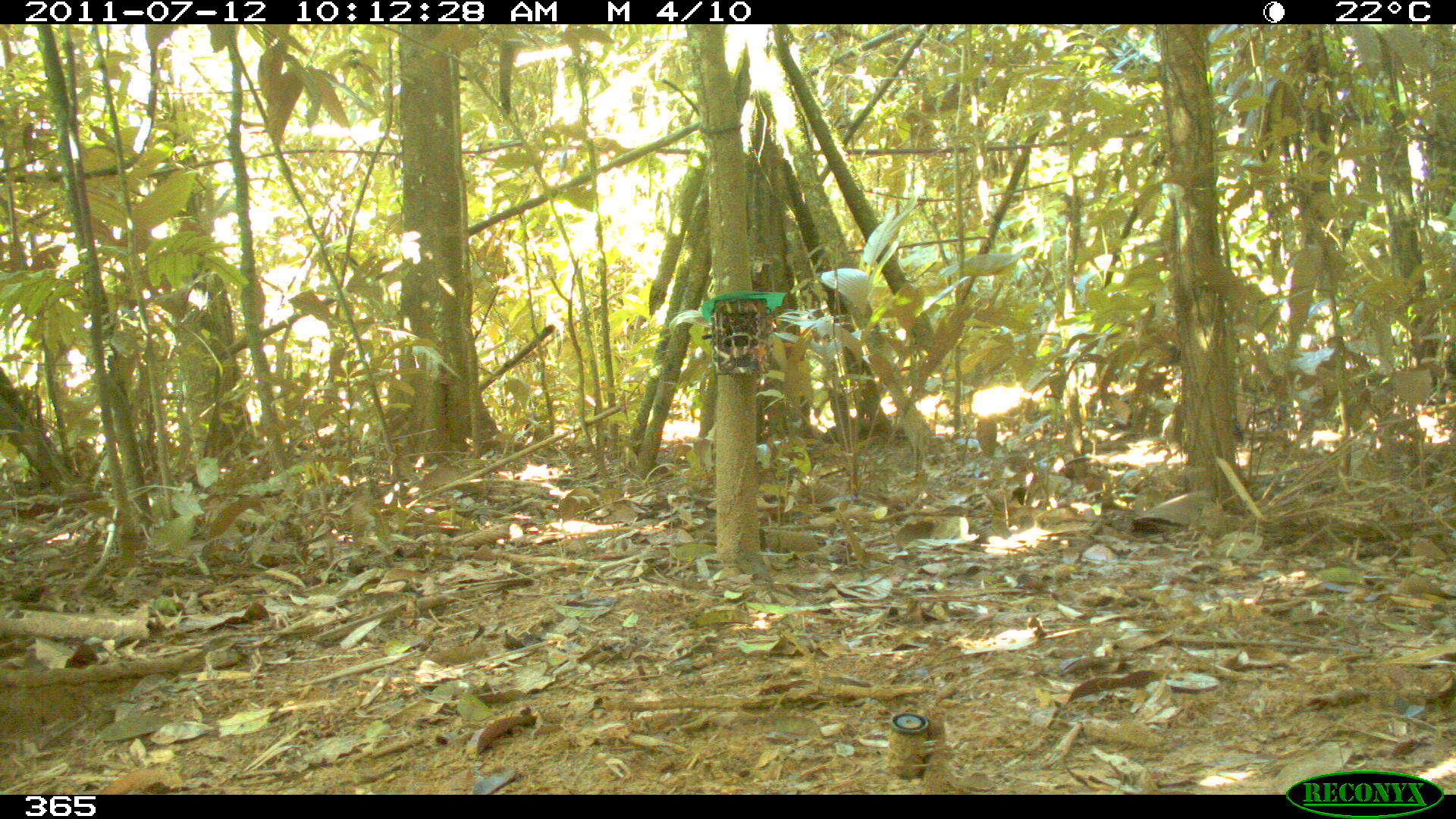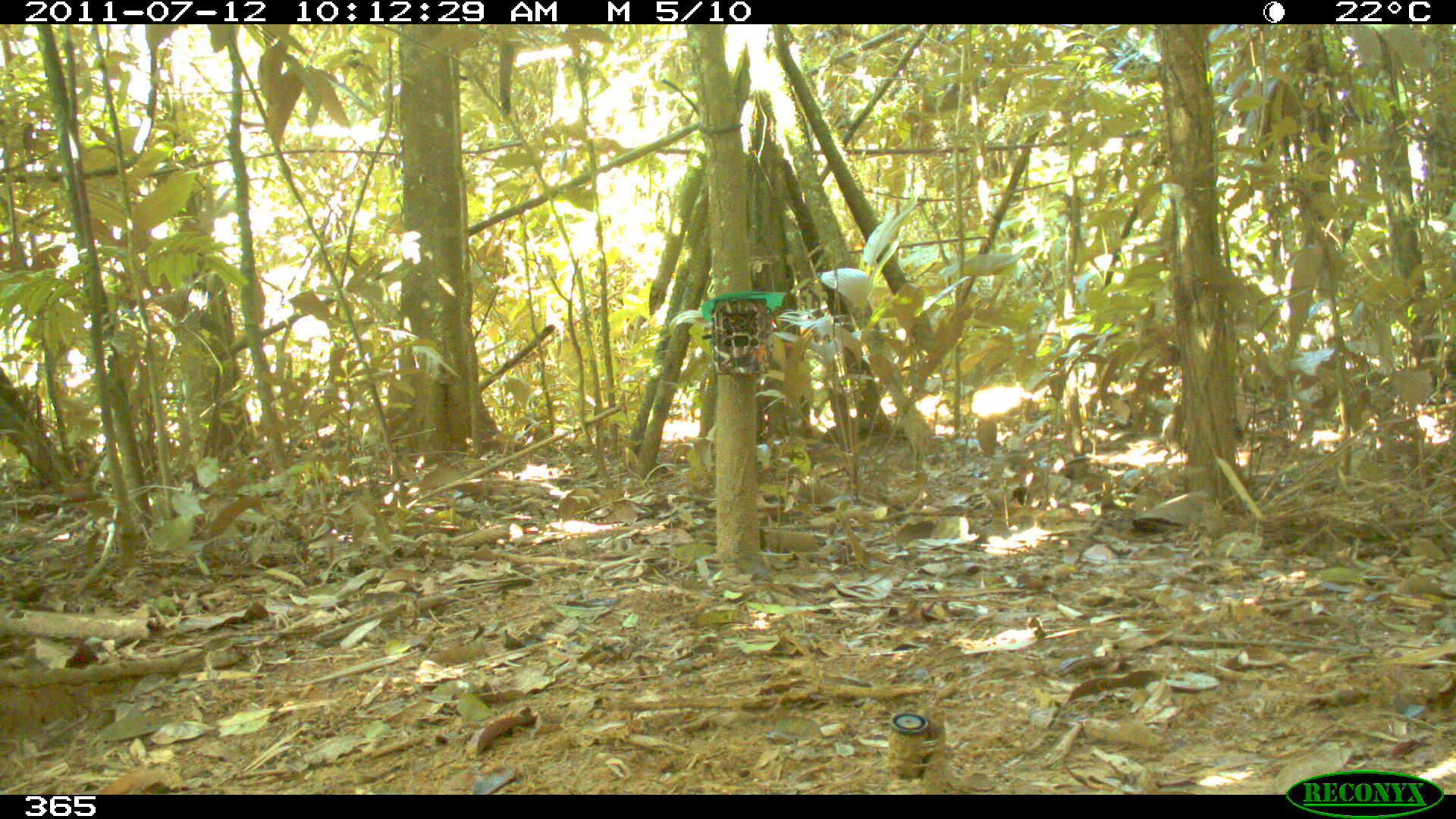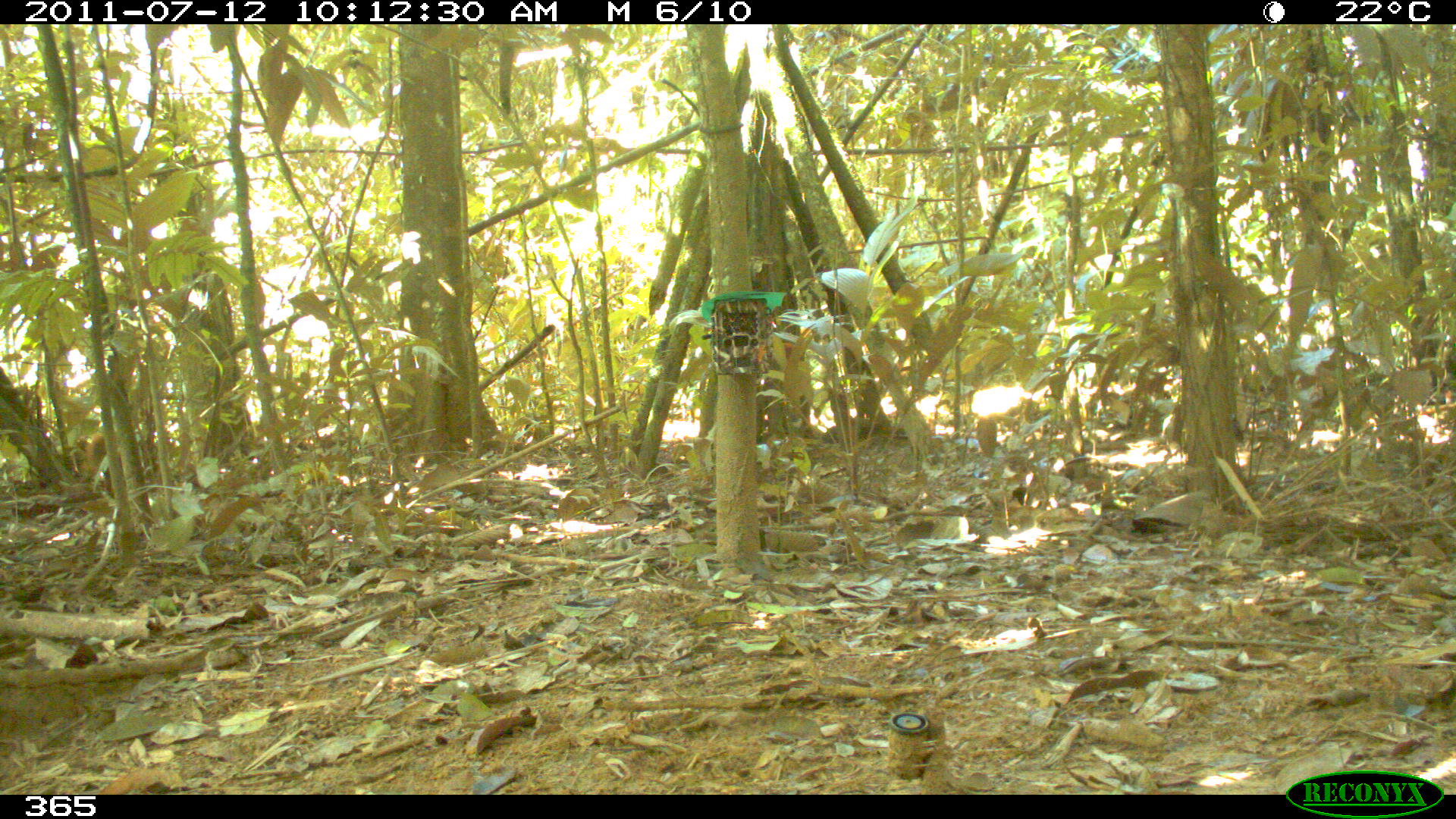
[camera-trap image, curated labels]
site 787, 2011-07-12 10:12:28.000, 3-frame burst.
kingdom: Animalia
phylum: Chordata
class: Mammalia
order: Rodentia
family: Sciuridae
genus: Sciurus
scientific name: Sciurus spadiceus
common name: southern amazon red squirrel